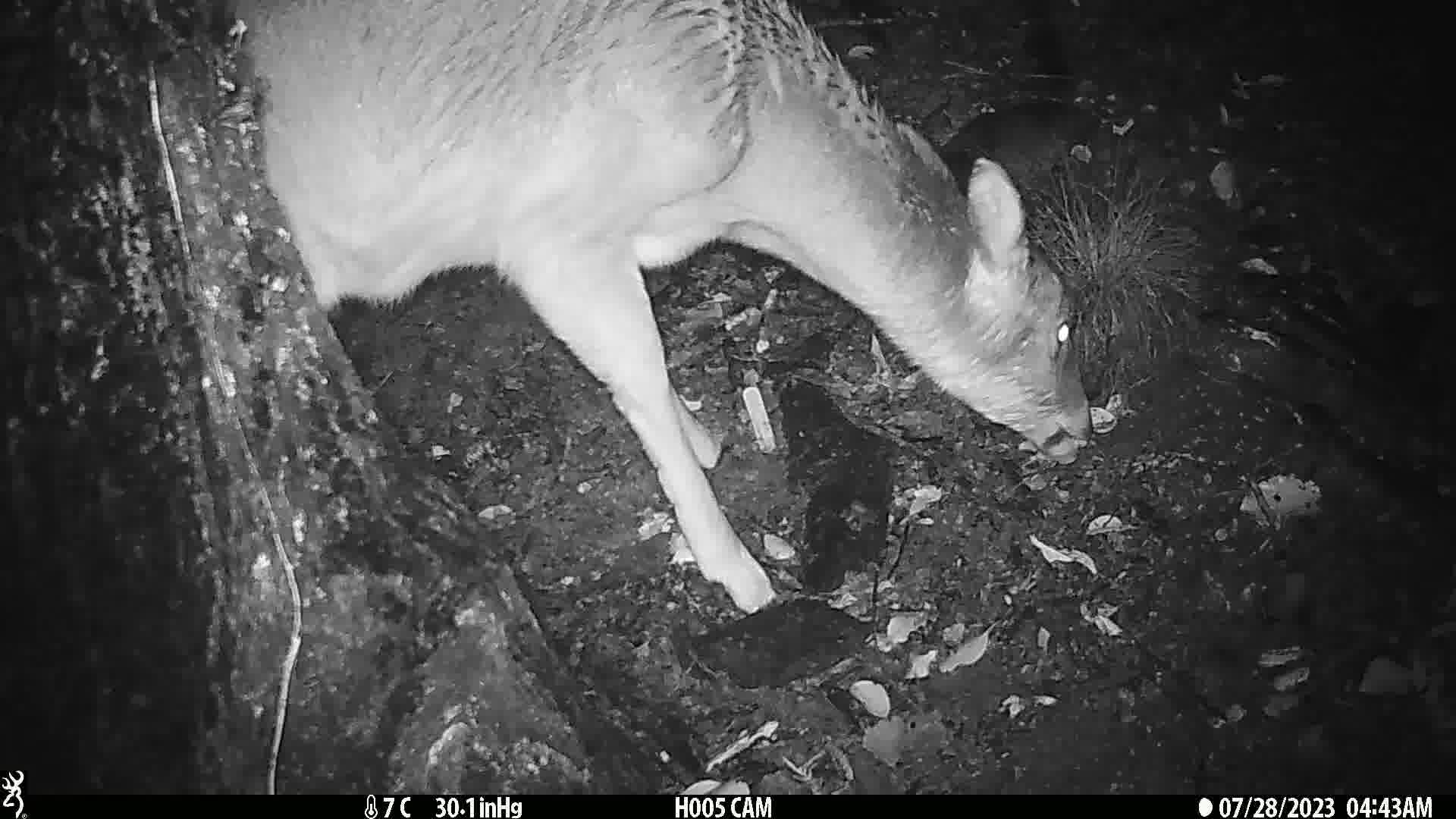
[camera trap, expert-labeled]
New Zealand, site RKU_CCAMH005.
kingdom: Animalia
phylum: Chordata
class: Mammalia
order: Artiodactyla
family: Cervidae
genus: Odocoileus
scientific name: Odocoileus virginianus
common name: white-tailed deer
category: white tailed deer